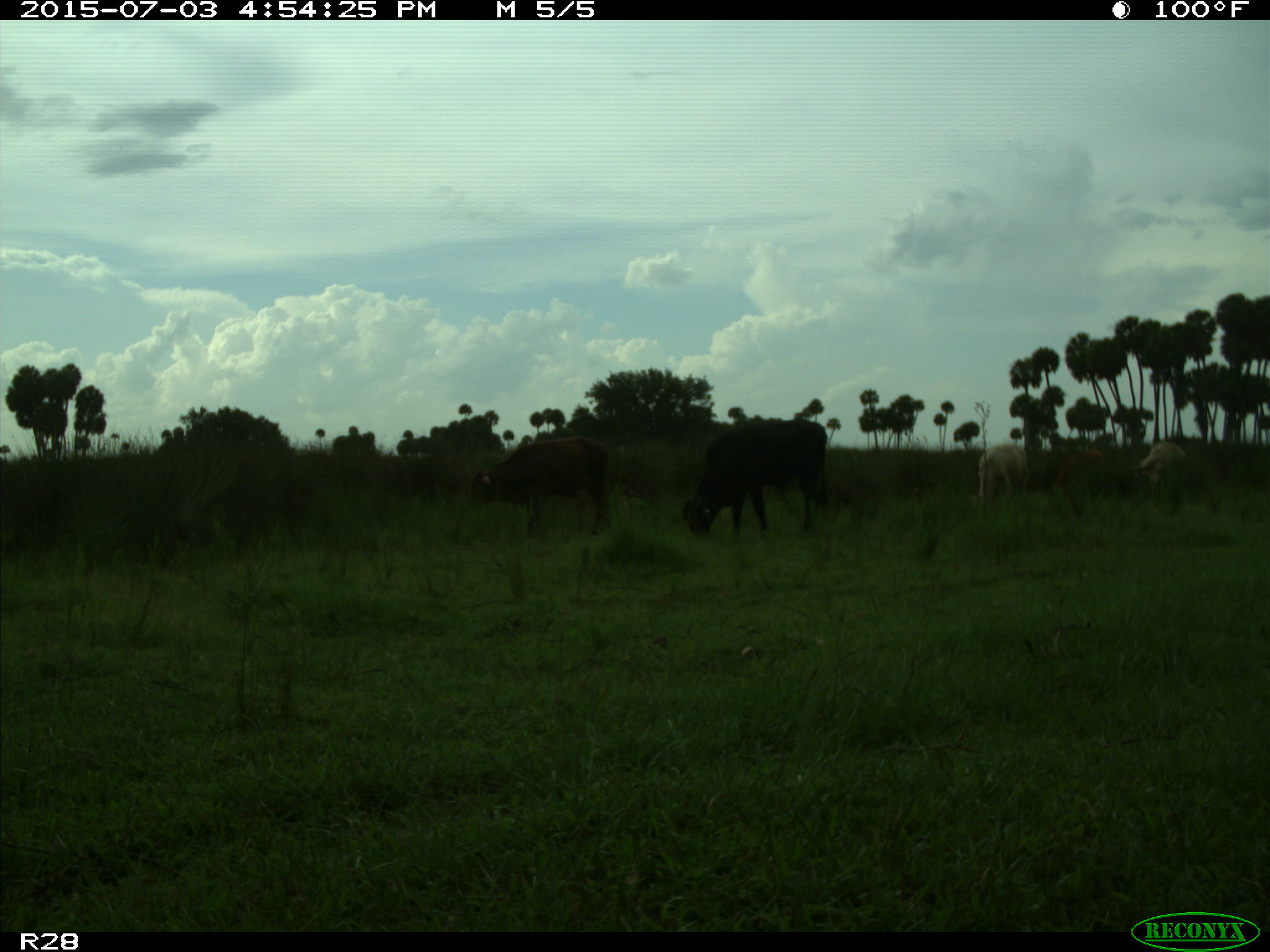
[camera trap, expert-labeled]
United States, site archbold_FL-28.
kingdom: Animalia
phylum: Chordata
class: Mammalia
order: Artiodactyla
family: Bovidae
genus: Bos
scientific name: Bos taurus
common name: domestic cow